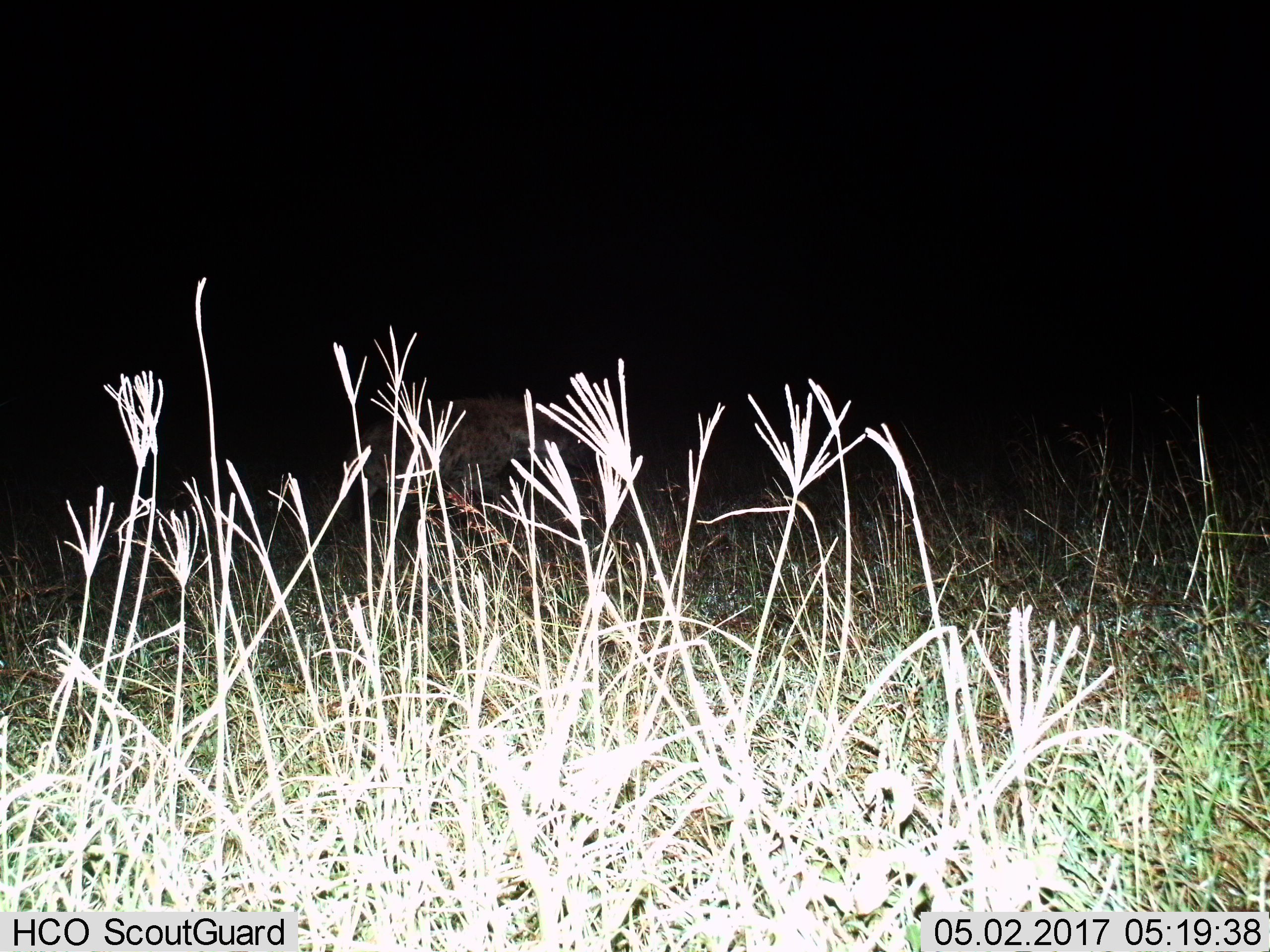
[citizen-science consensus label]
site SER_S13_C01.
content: unidentified animal